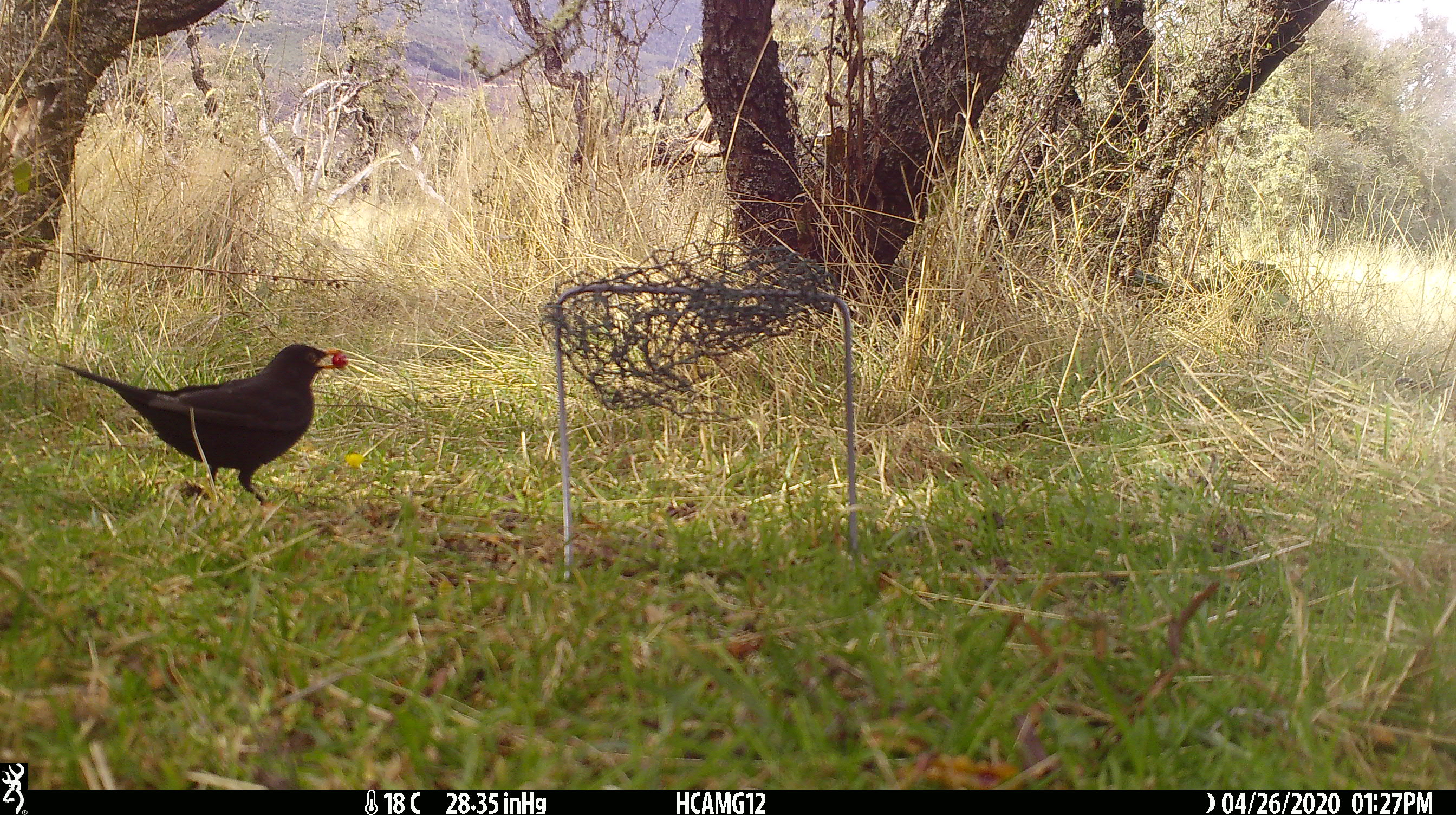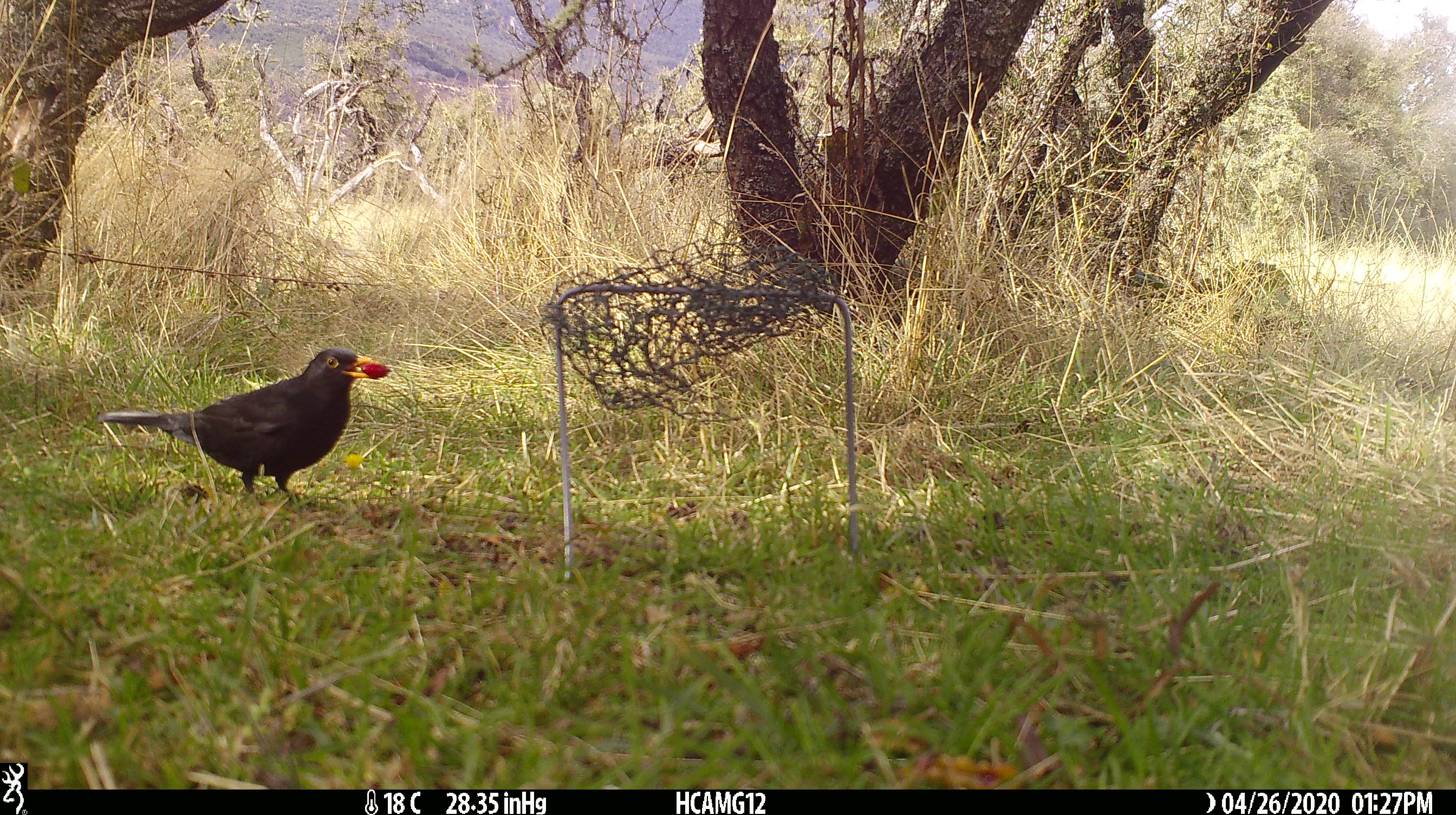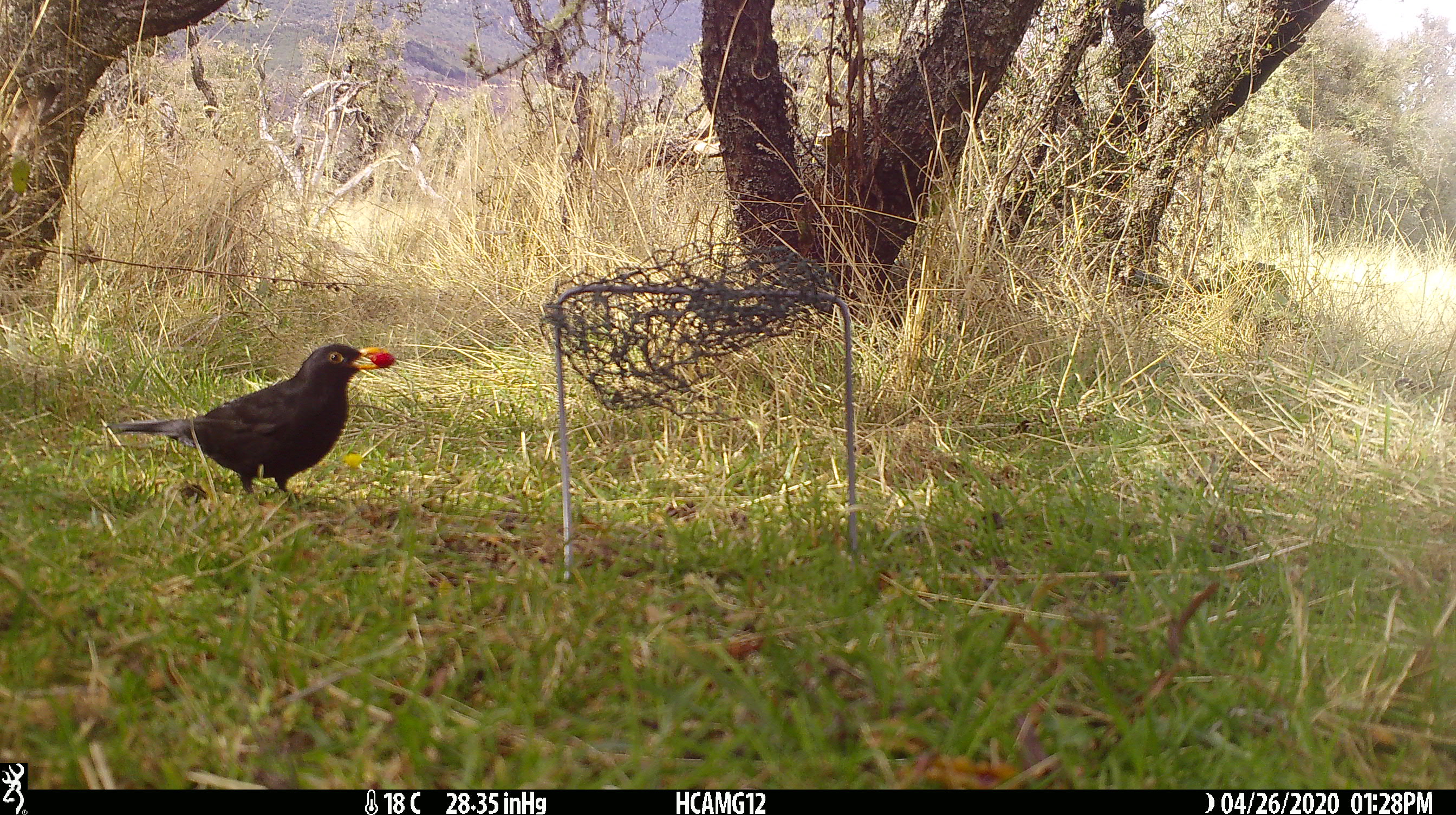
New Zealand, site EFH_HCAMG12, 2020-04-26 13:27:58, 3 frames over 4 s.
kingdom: Animalia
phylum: Chordata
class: Aves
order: Passeriformes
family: Turdidae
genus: Turdus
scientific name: Turdus merula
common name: eurasian blackbird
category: blackbird